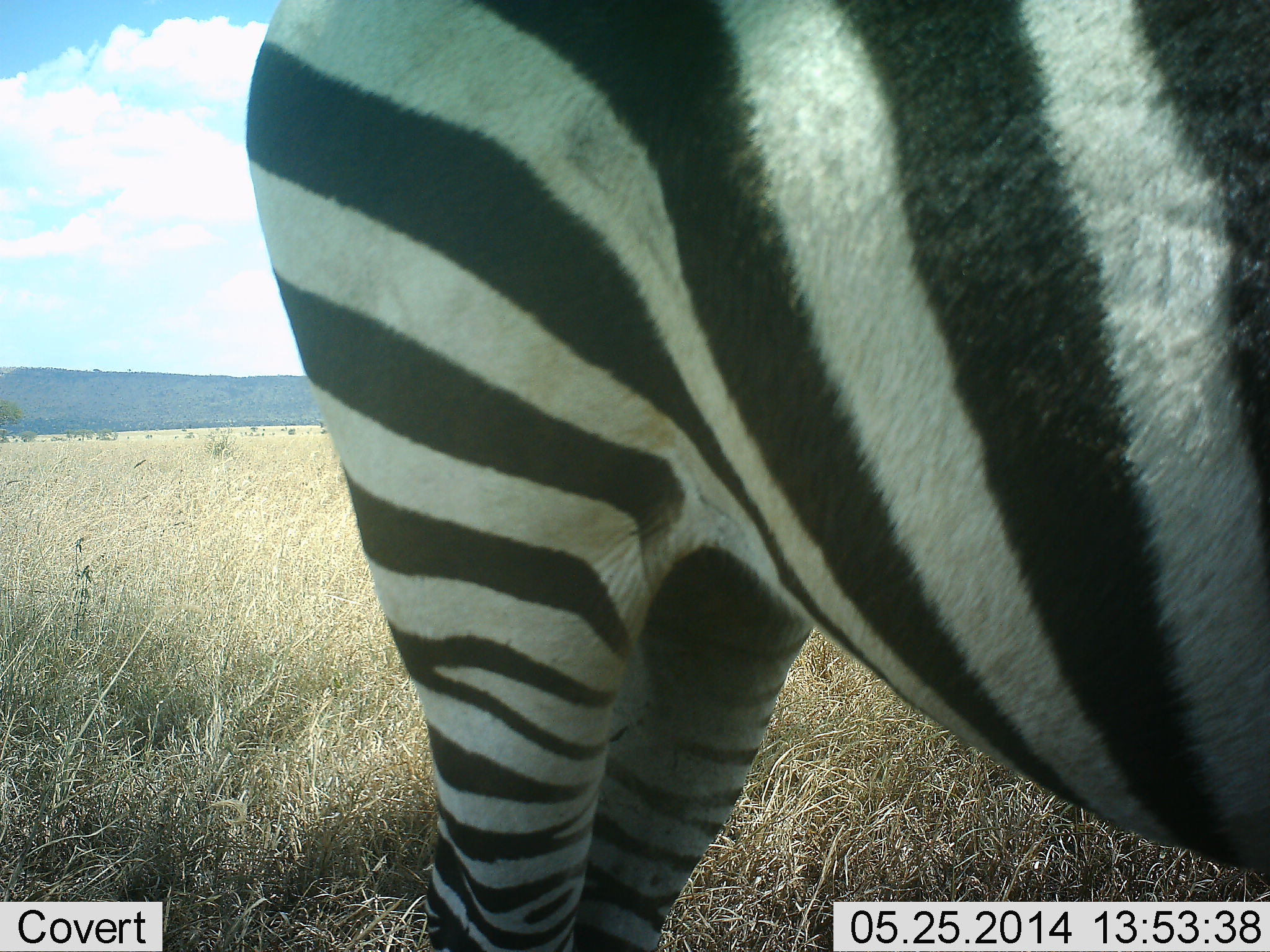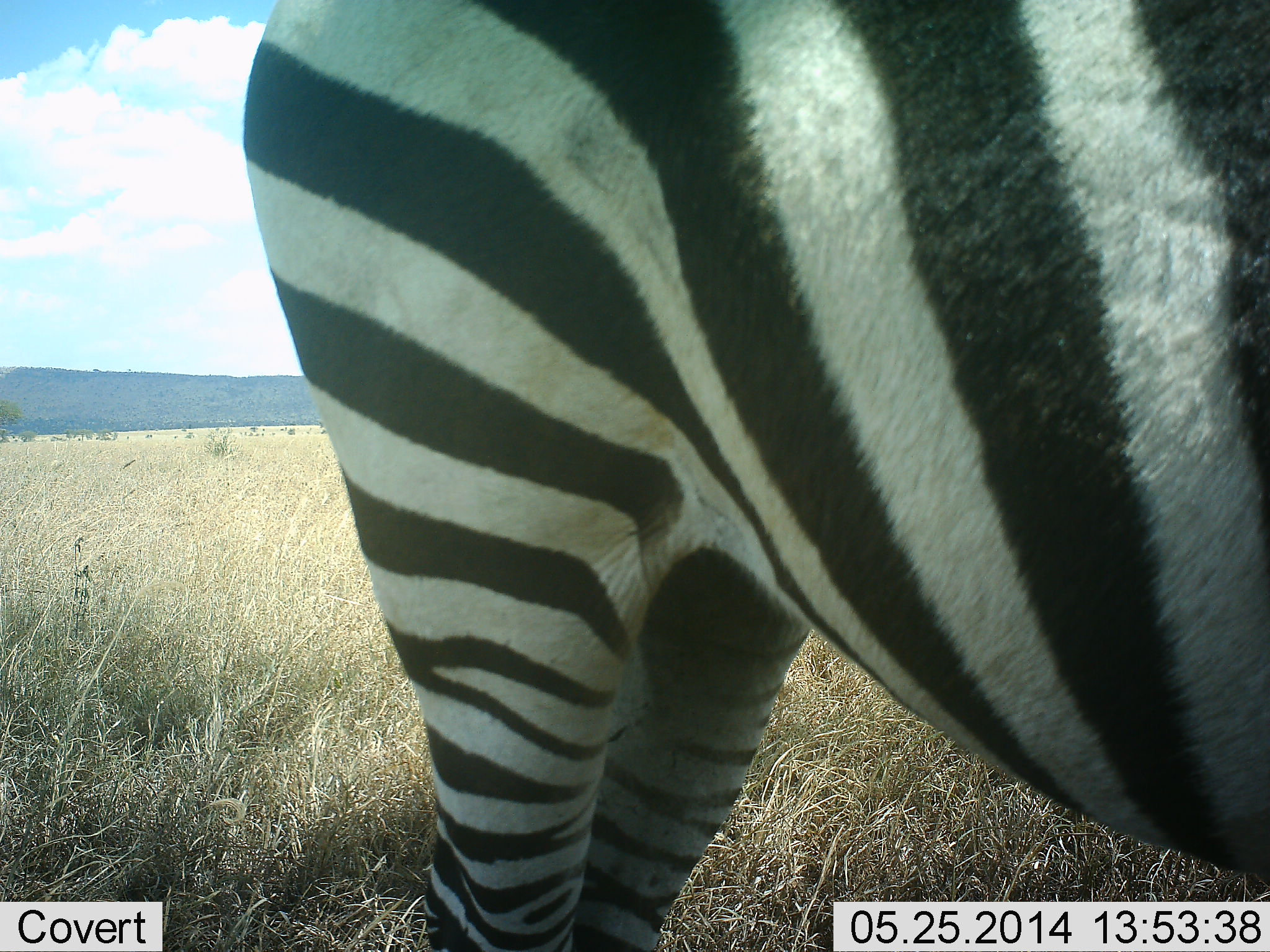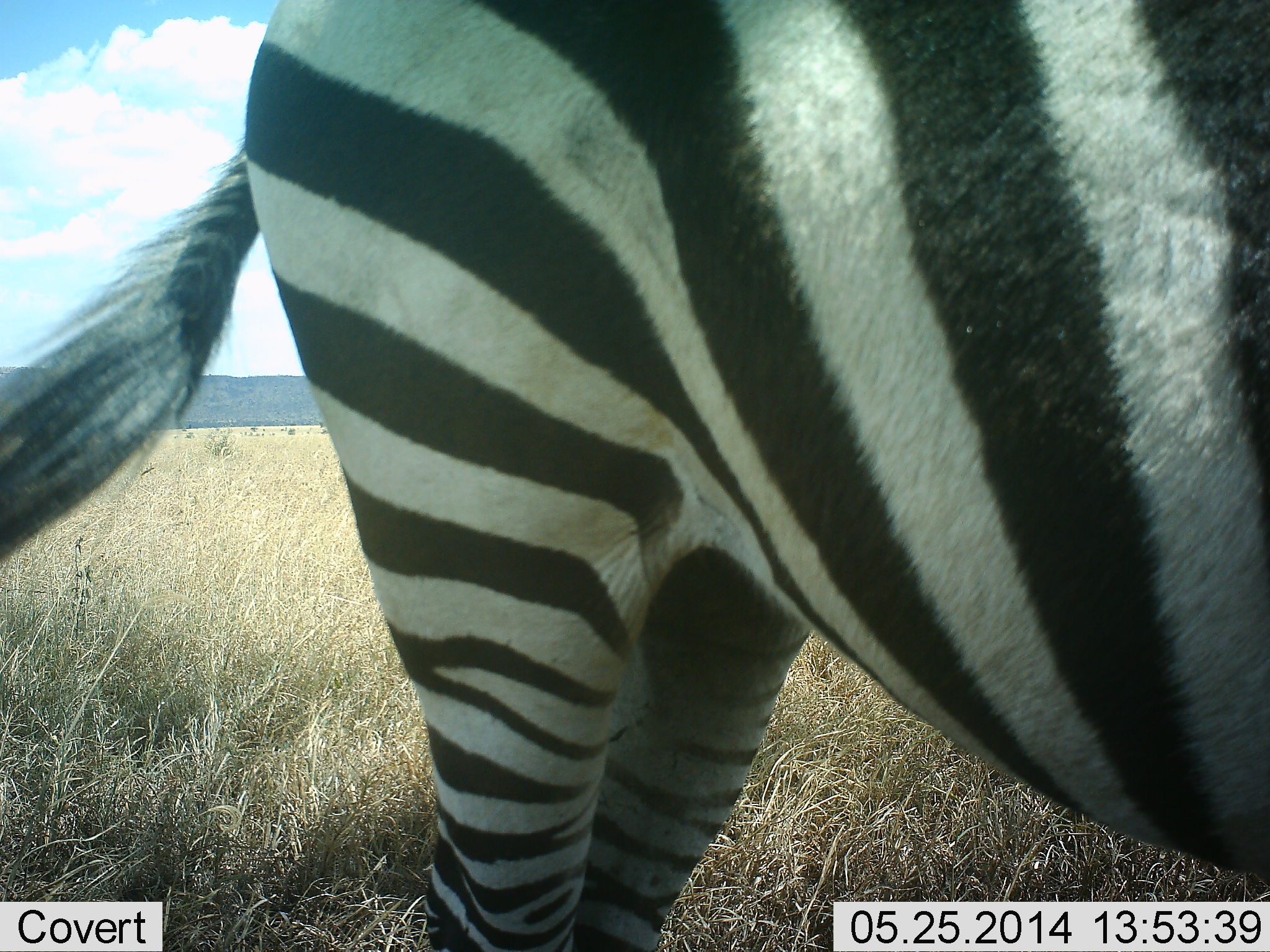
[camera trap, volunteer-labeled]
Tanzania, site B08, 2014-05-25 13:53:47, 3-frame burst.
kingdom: Animalia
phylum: Chordata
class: Mammalia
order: Perissodactyla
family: Equidae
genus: Equus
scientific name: Equus quagga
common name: plains zebra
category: zebra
Zebra (plains zebra) (Equus quagga), count 1. Behavior (volunteer vote fractions): standing 100%, resting 10%, moving 0%, interacting 0%. Young present (vote fraction): 0%. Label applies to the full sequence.